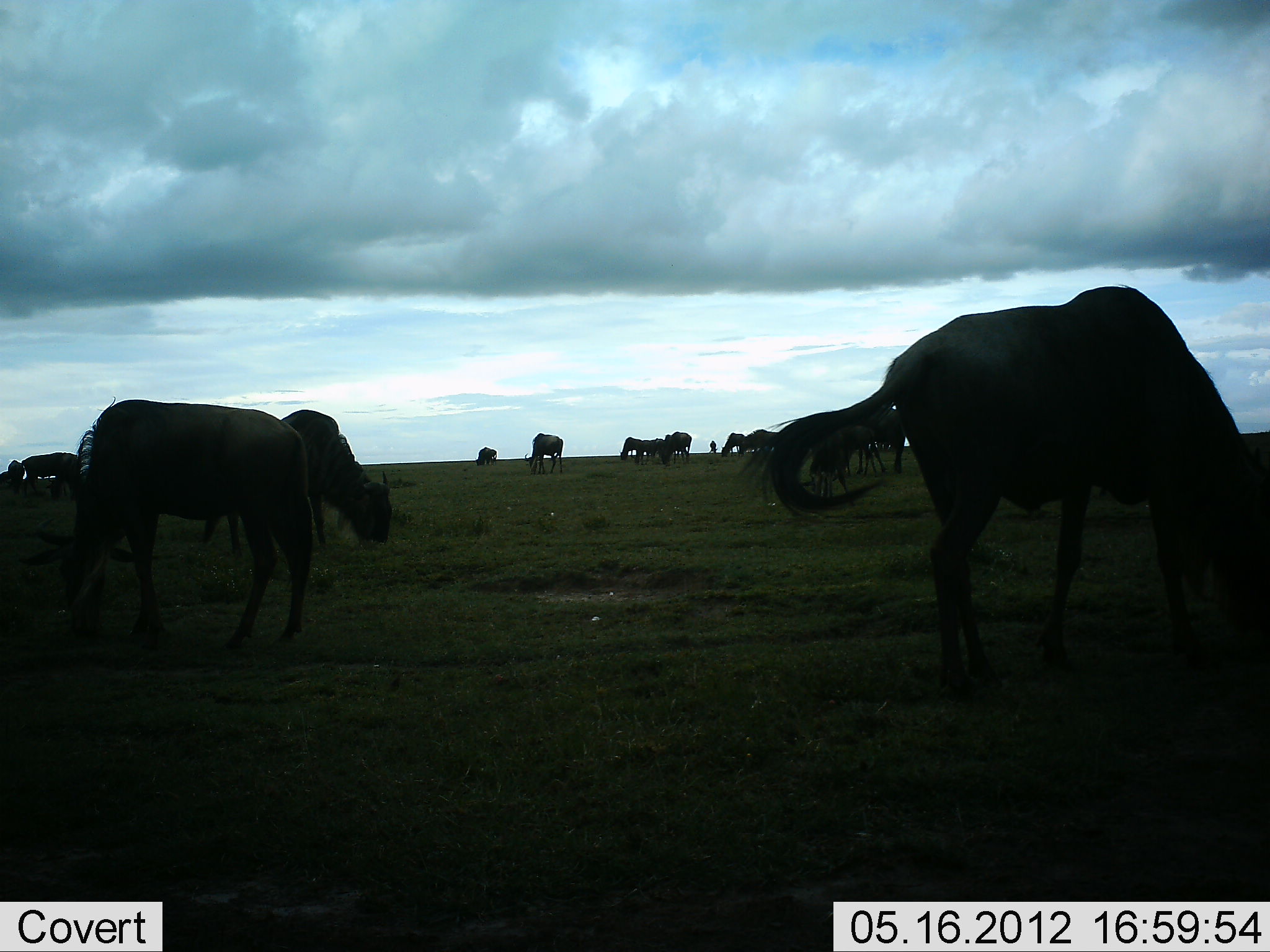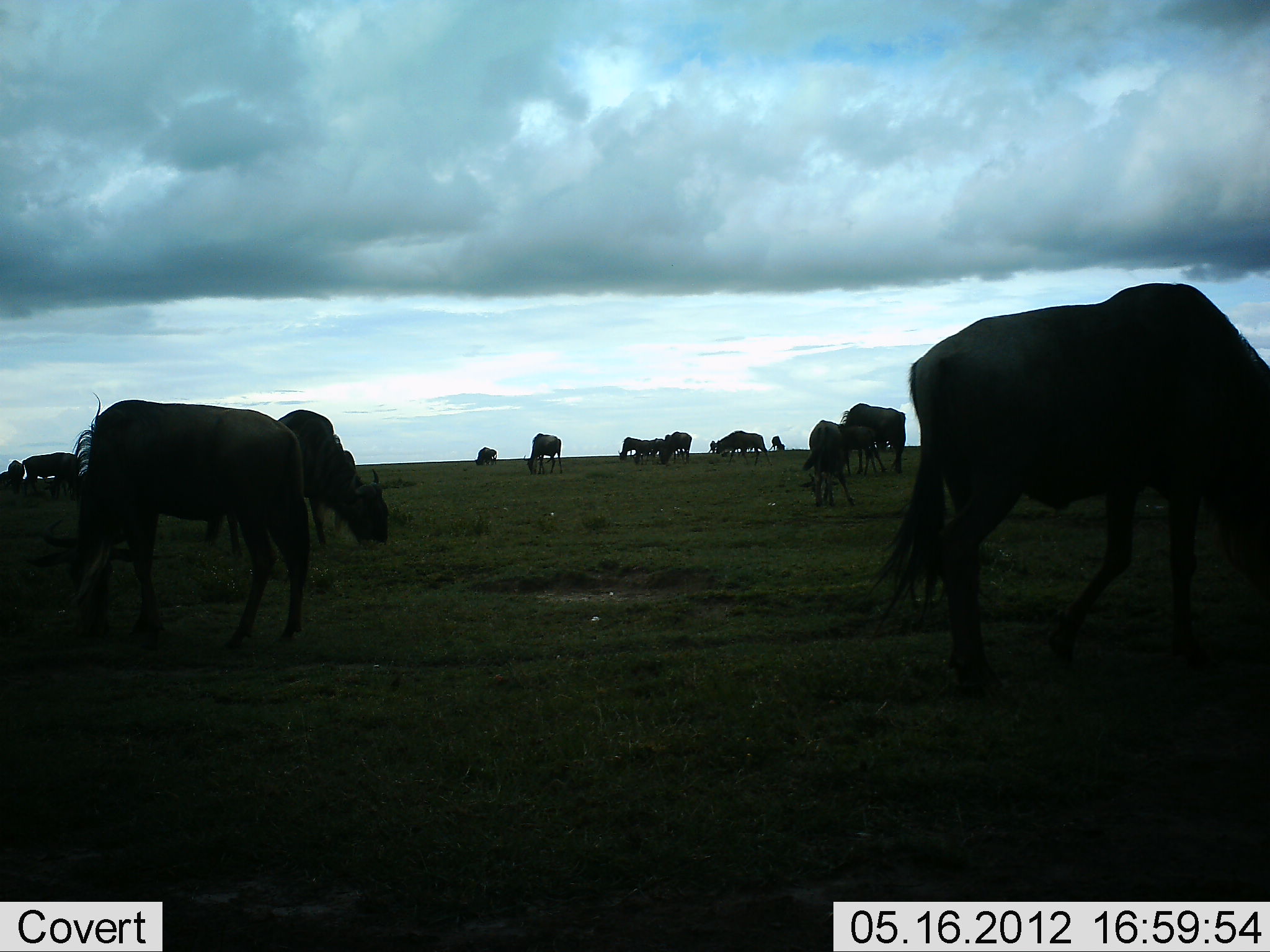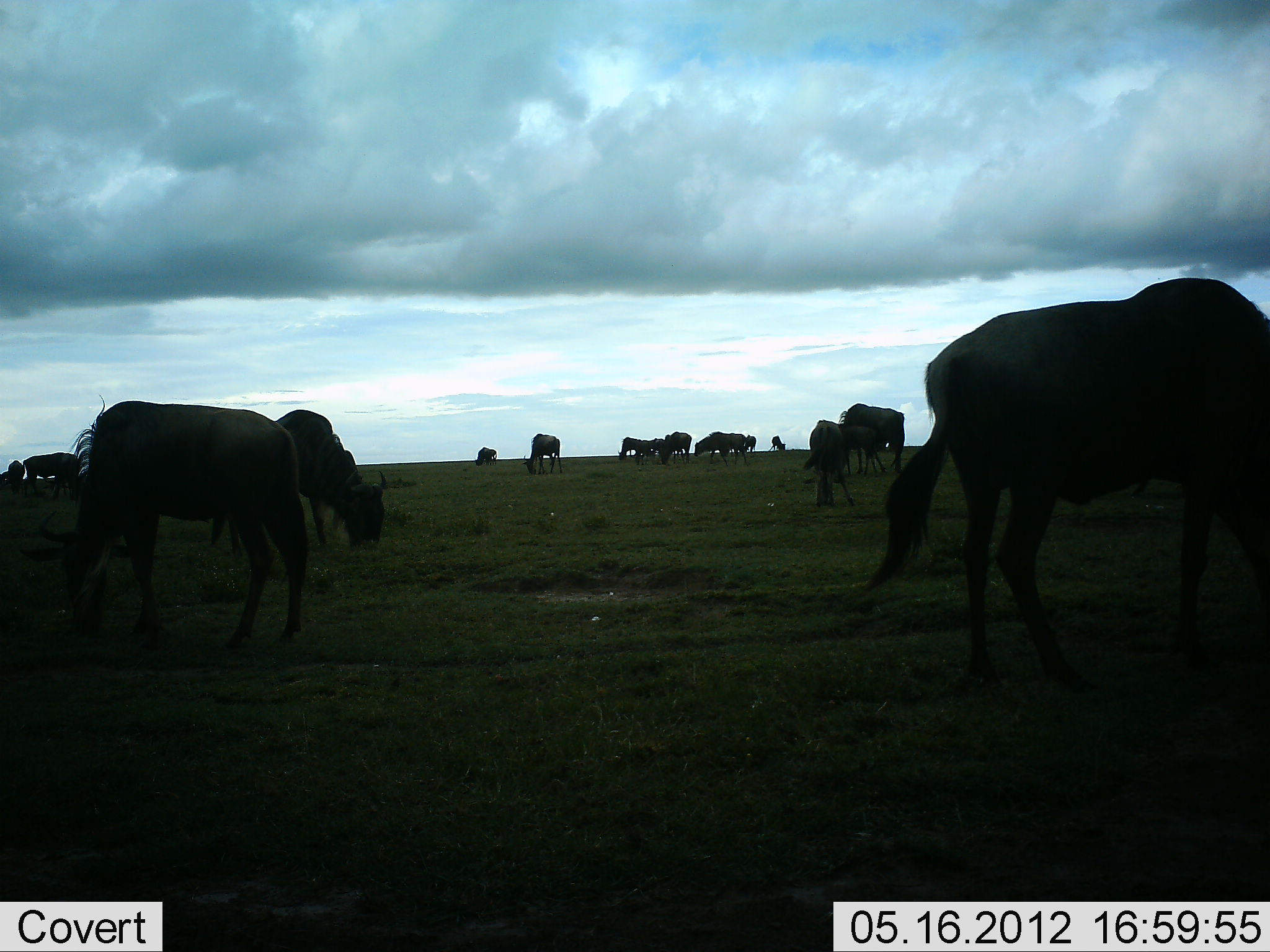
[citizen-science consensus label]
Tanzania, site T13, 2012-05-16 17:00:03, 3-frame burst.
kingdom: Animalia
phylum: Chordata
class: Mammalia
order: Artiodactyla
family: Bovidae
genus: Connochaetes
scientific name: Connochaetes taurinus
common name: blue wildebeest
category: wildebeest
Wildebeest (blue wildebeest) (Connochaetes taurinus), count 11-50. Behavior (volunteer vote fractions): standing 60%, resting 10%, moving 10%, interacting 0%. Young present (vote fraction): 0%. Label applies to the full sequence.